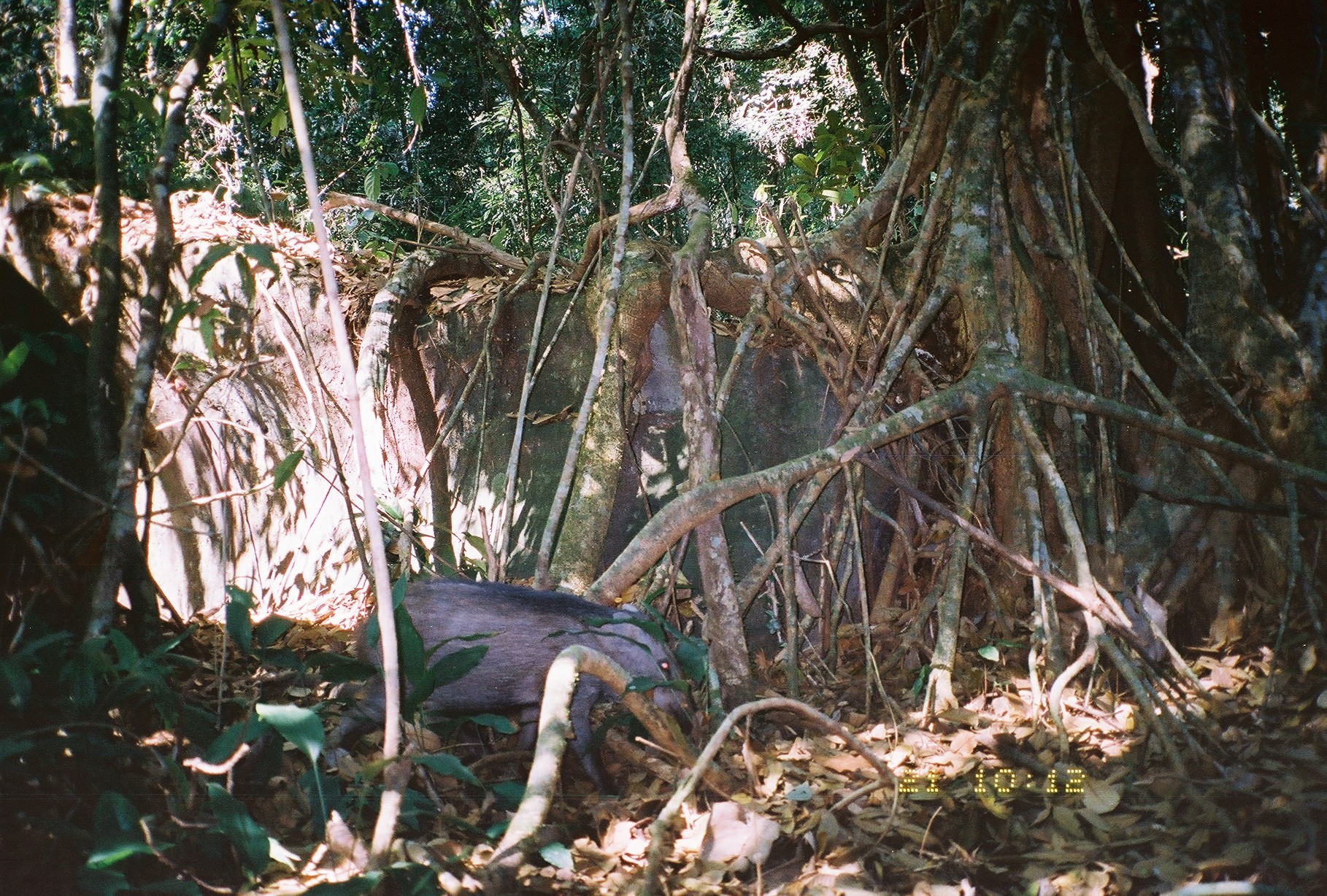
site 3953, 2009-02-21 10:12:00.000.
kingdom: Animalia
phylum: Chordata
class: Mammalia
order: Artiodactyla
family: Suidae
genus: Sus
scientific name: Sus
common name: pigs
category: sus sp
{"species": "sus sp (pigs) (Sus)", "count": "1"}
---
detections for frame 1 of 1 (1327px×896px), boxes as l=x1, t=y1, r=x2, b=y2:
sus sp: l=318, t=580, r=701, b=799